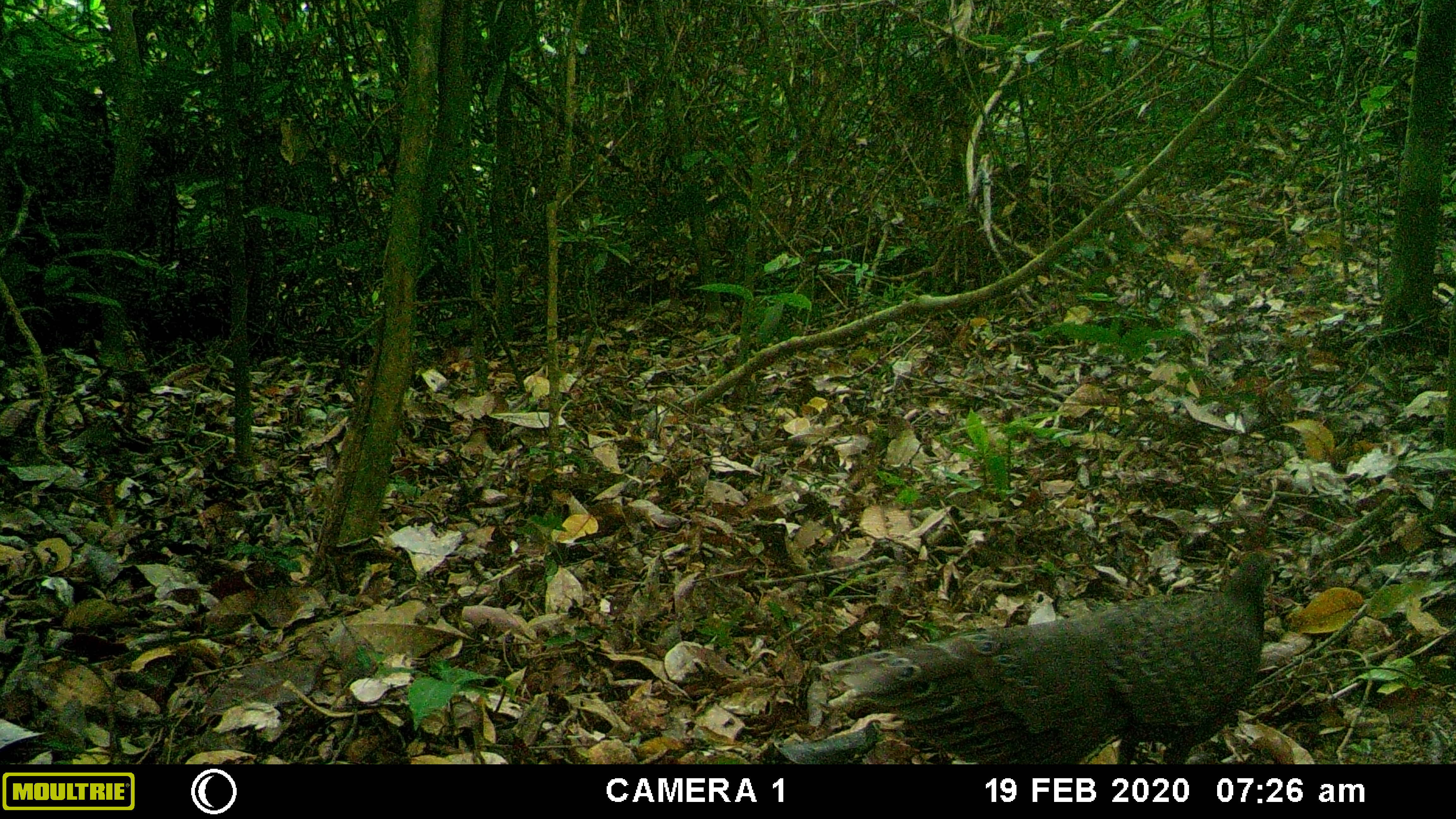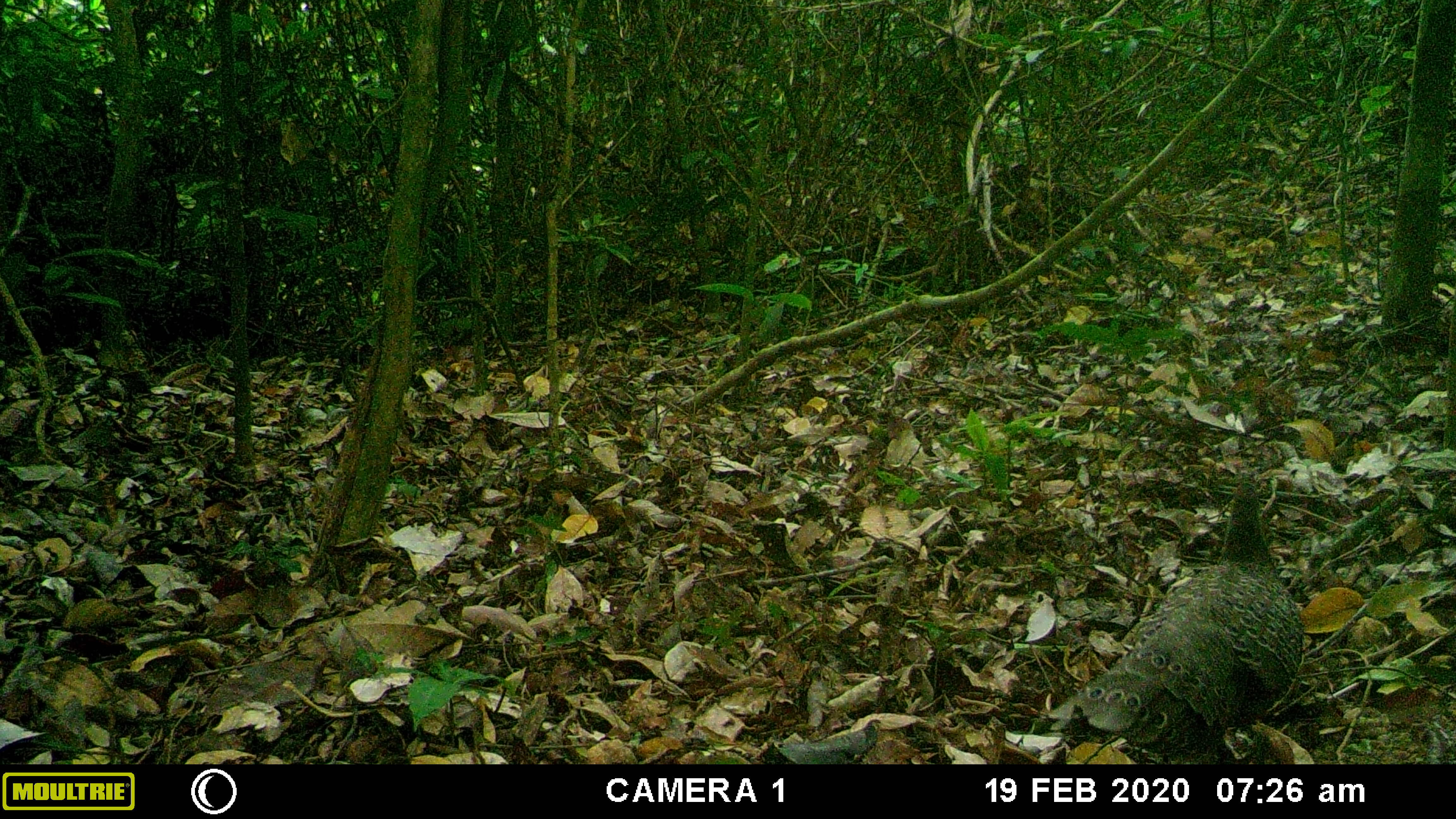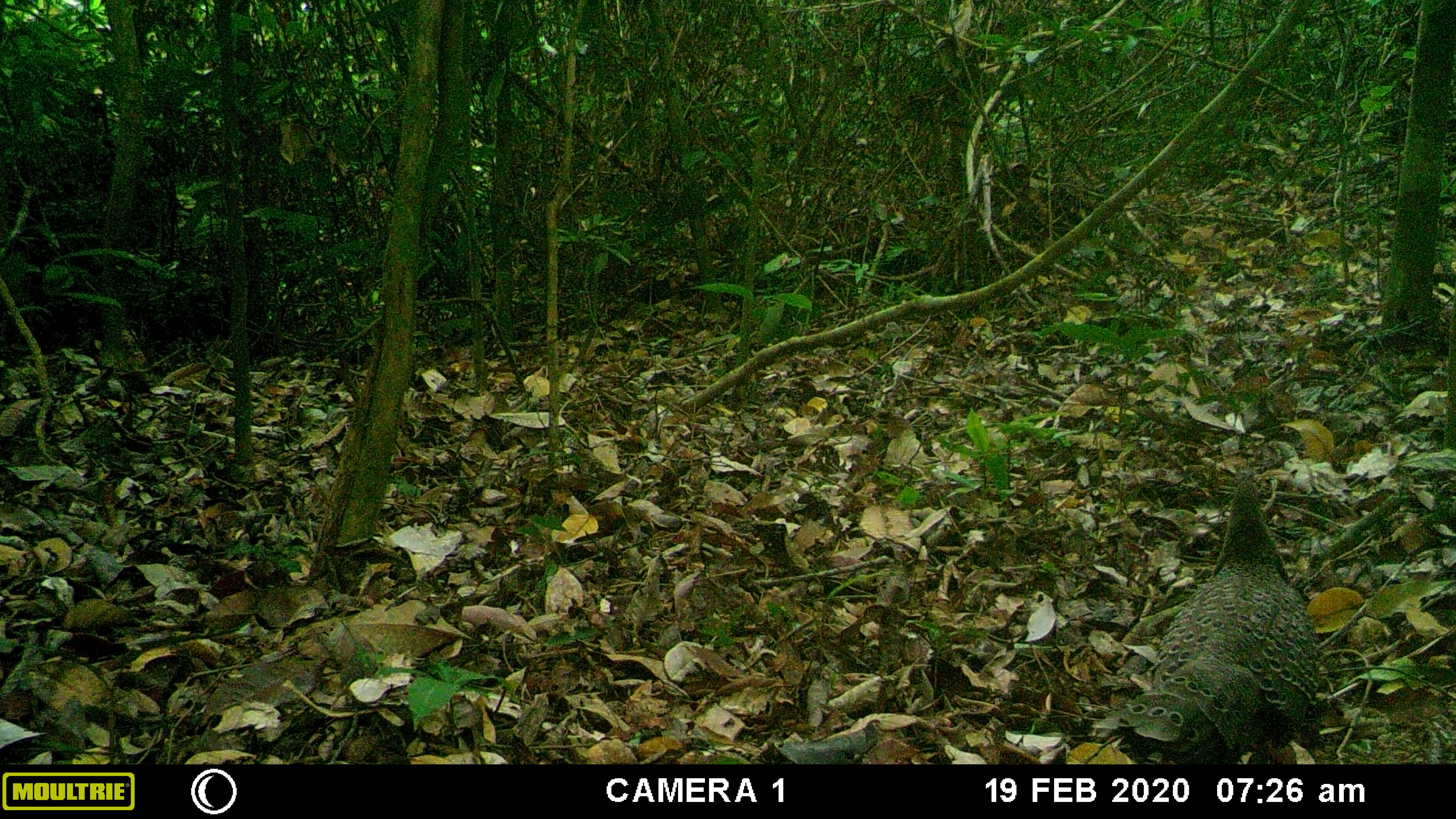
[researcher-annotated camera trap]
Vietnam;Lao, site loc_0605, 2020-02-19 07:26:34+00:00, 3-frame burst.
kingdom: Animalia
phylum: Chordata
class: Aves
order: Galliformes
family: Phasianidae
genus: Polyplectron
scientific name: Polyplectron bicalcaratum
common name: gray peacock-pheasant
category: grey peacock pheasant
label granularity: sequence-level